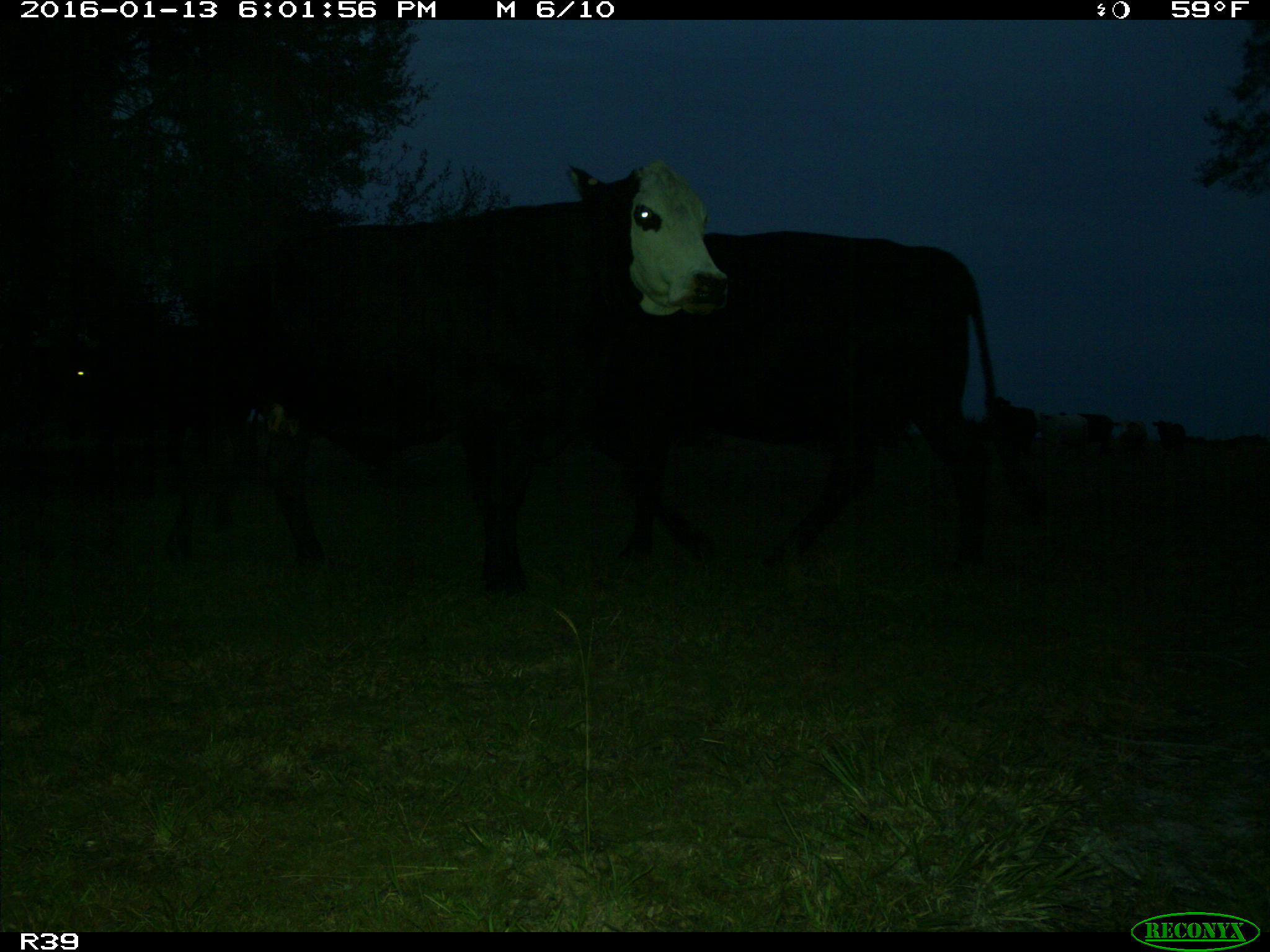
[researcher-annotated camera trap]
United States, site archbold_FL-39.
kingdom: Animalia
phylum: Chordata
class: Mammalia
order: Artiodactyla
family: Bovidae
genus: Bos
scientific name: Bos taurus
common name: domestic cow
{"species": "Bos taurus (domestic cow)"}